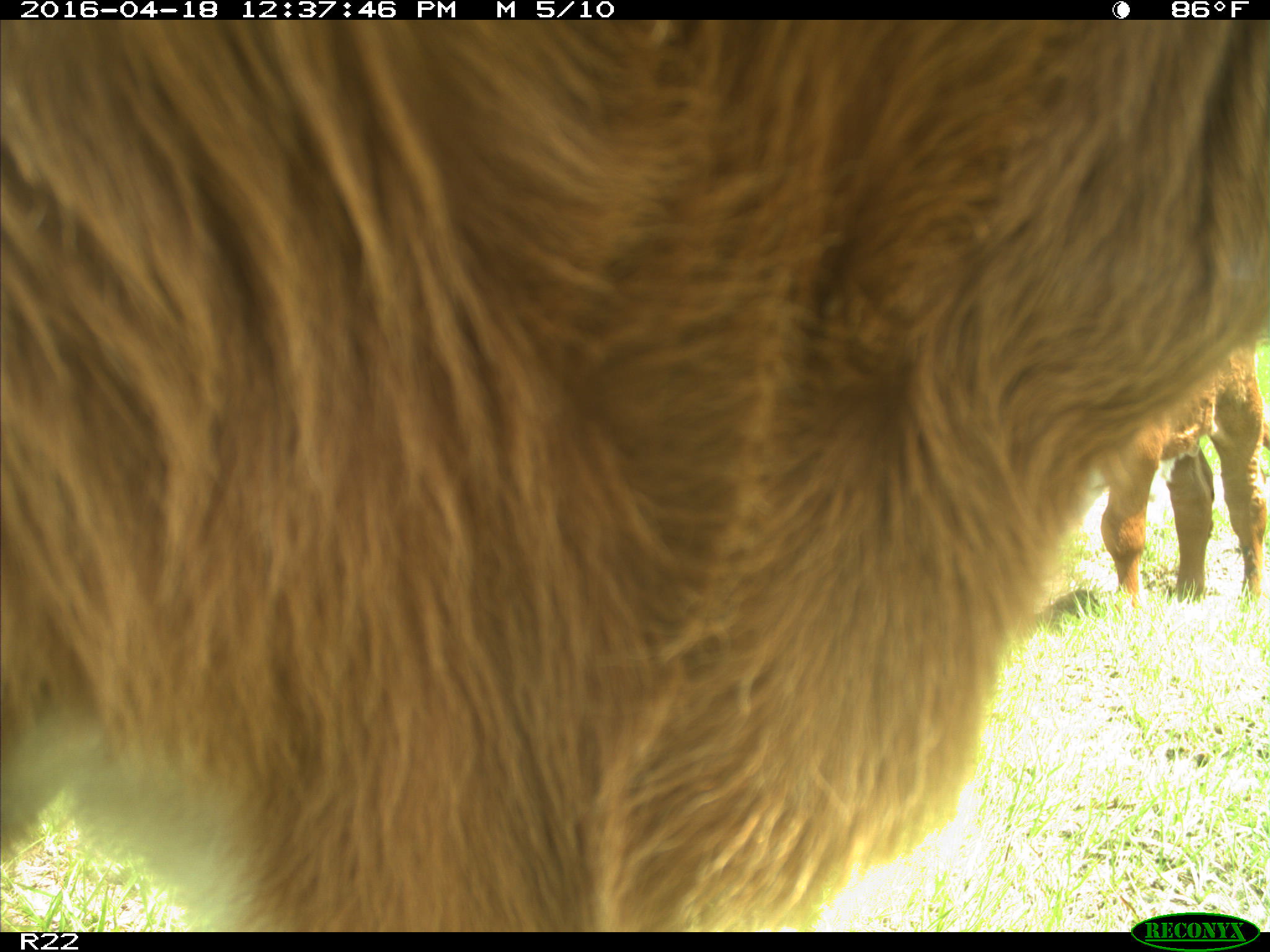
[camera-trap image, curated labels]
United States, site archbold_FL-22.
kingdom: Animalia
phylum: Chordata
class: Mammalia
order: Artiodactyla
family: Bovidae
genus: Bos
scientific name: Bos taurus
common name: domestic cow